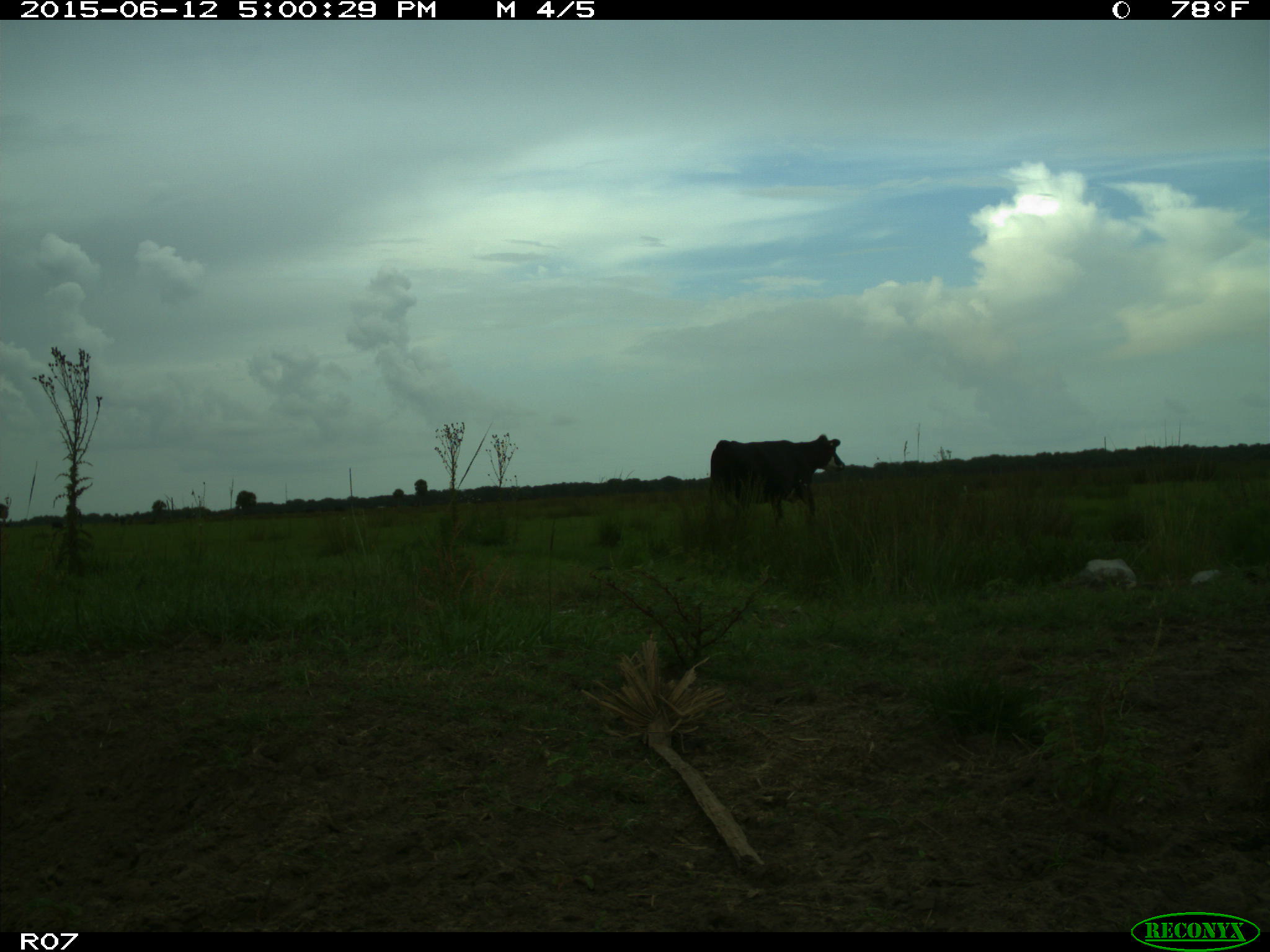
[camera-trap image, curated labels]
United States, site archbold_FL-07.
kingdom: Animalia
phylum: Chordata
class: Mammalia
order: Artiodactyla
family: Bovidae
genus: Bos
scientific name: Bos taurus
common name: domestic cow